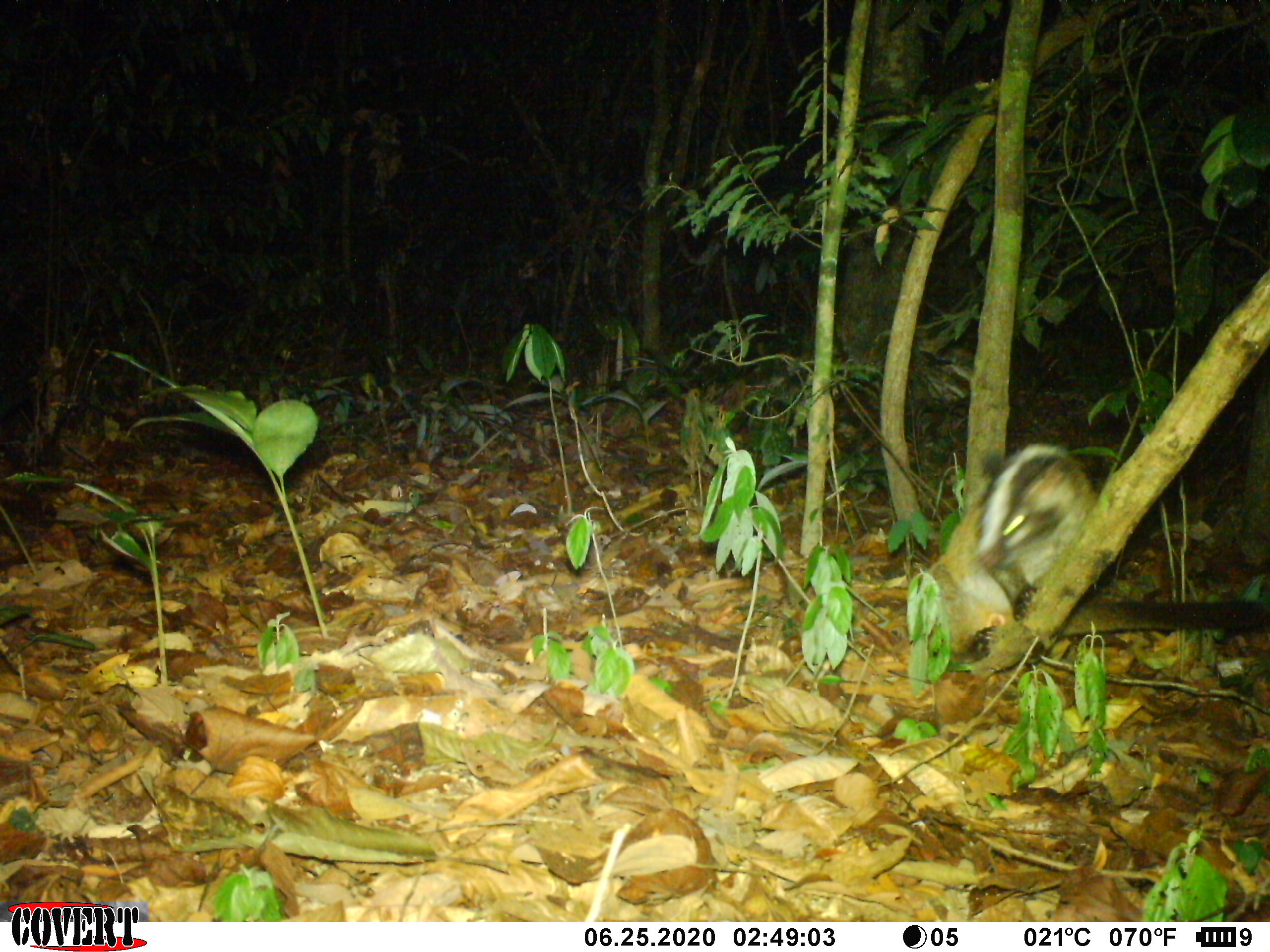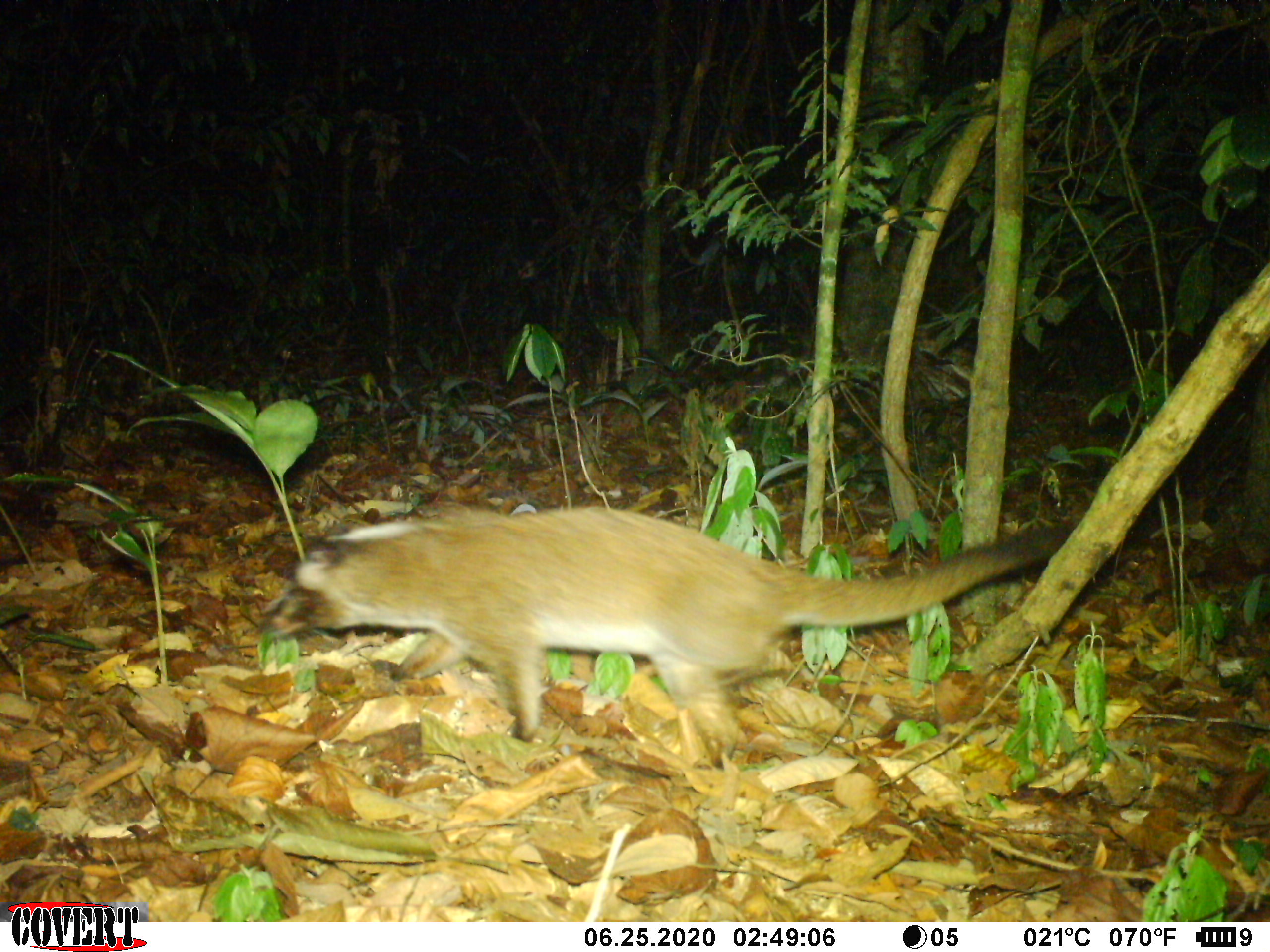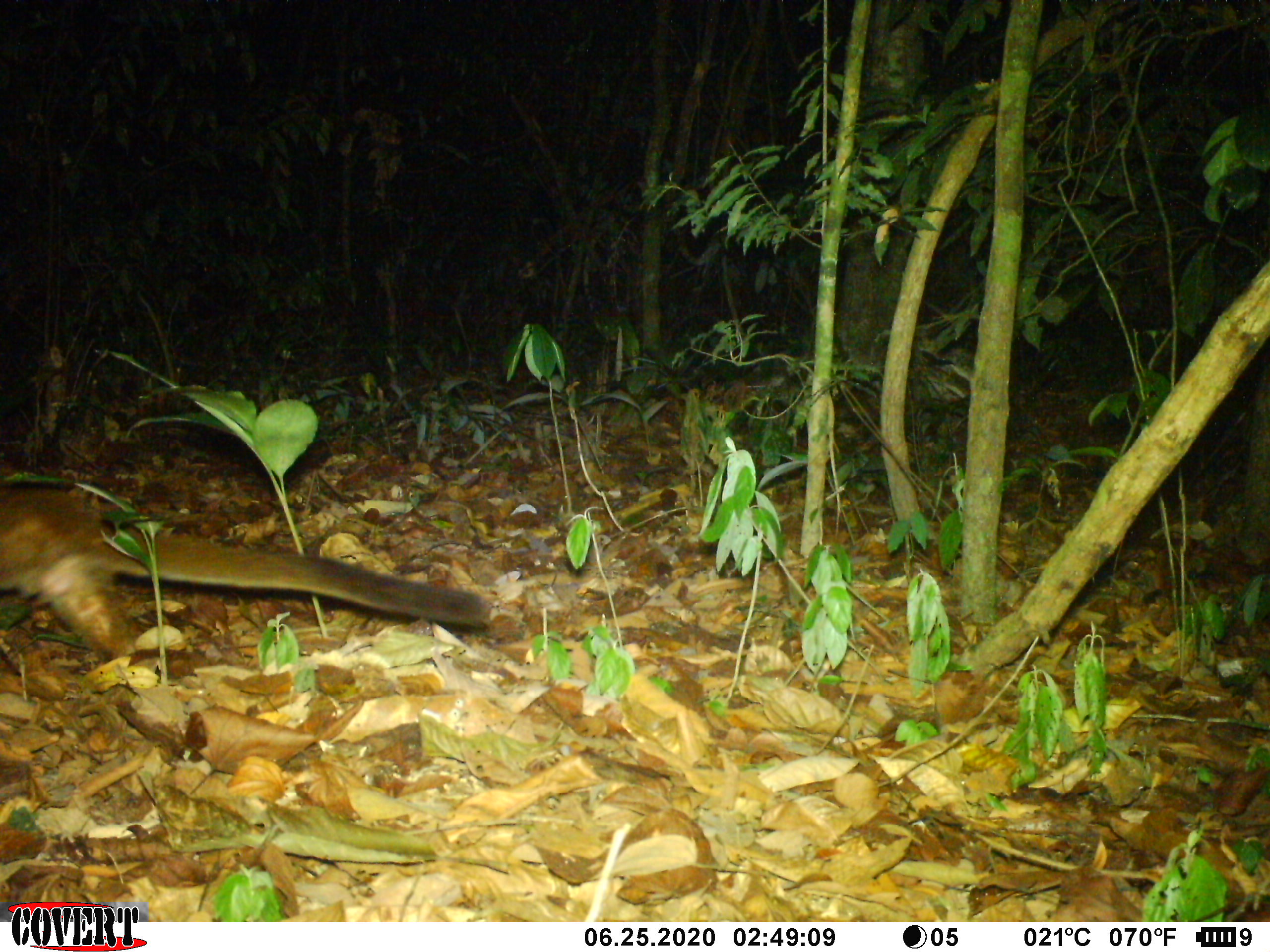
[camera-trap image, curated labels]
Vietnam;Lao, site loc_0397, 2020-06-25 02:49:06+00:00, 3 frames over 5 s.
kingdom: Animalia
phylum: Chordata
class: Mammalia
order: Carnivora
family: Viverridae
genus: Paguma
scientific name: Paguma larvata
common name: masked palm civet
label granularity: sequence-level